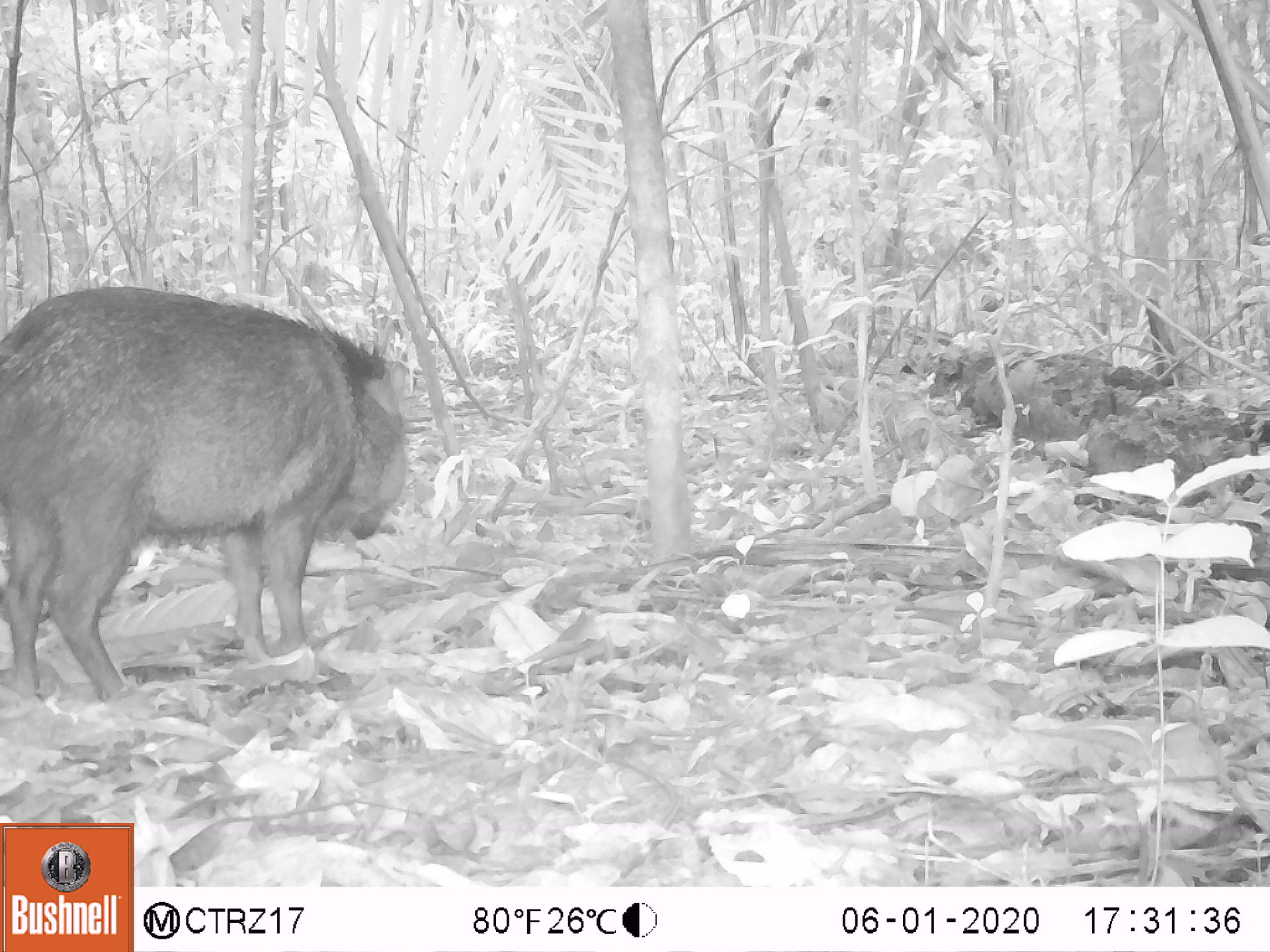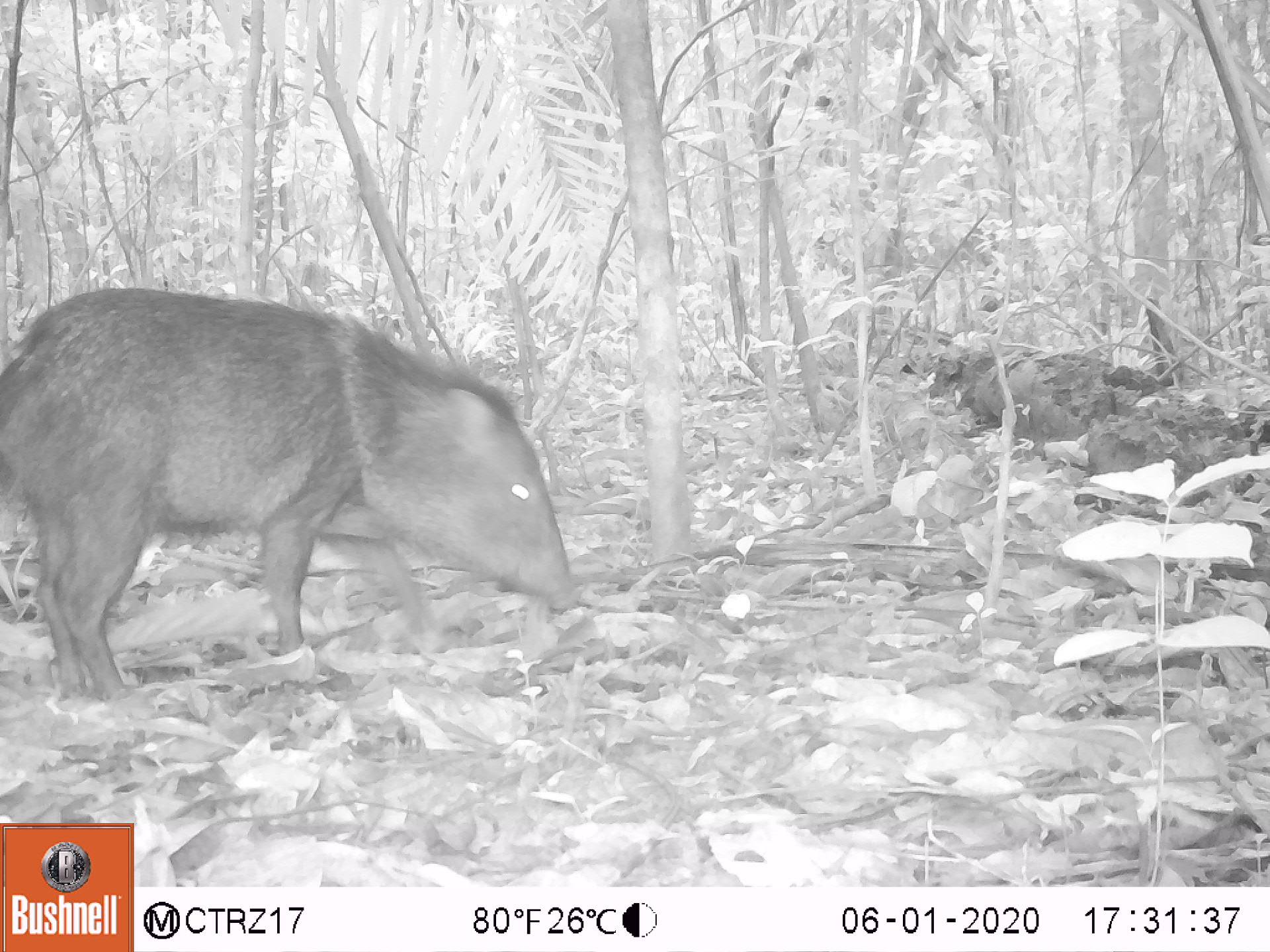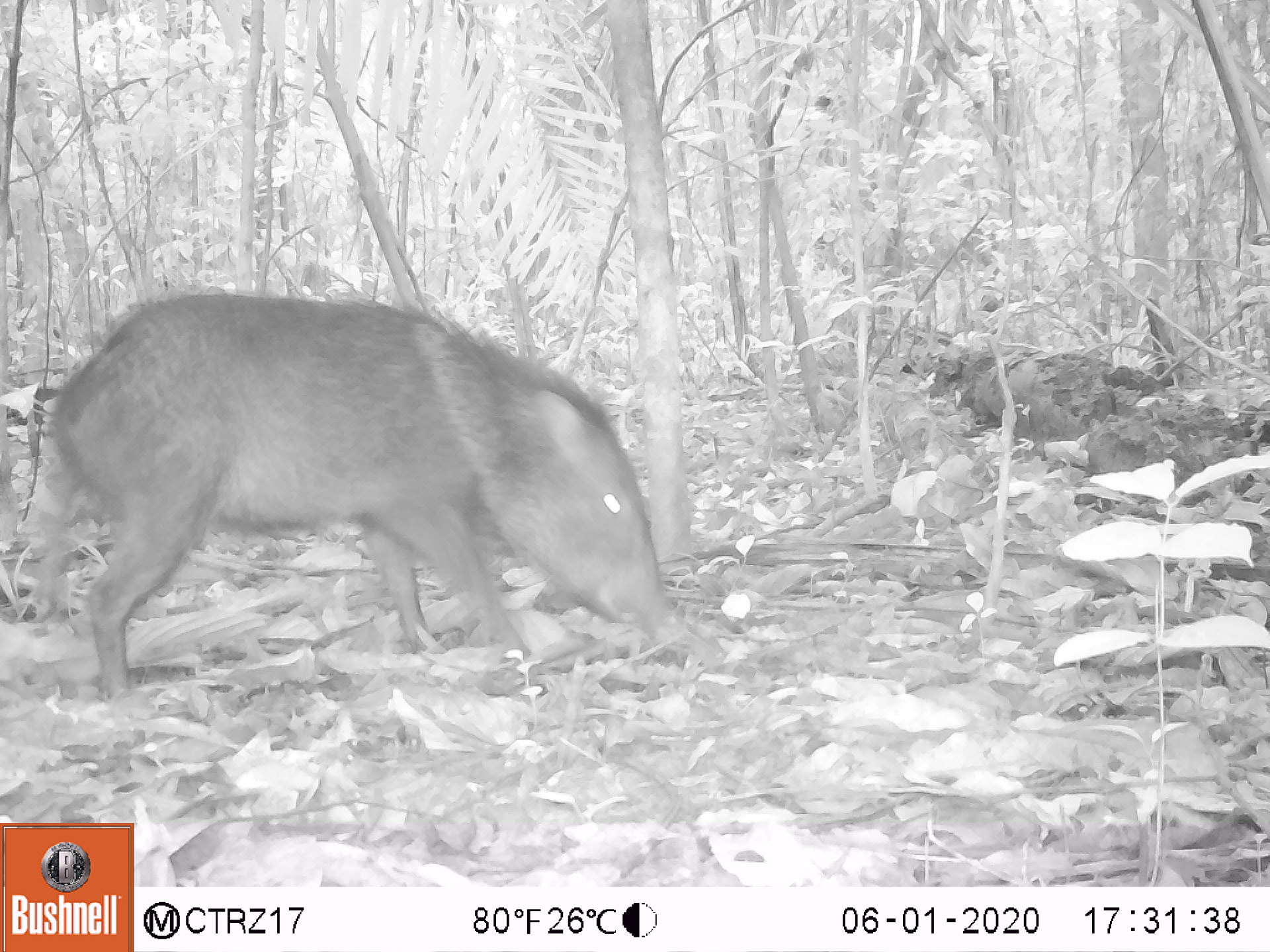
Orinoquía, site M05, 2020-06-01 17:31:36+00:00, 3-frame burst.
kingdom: Animalia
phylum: Chordata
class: Mammalia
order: Artiodactyla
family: Tayassuidae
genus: Pecari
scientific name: Pecari tajacu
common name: collared peccary